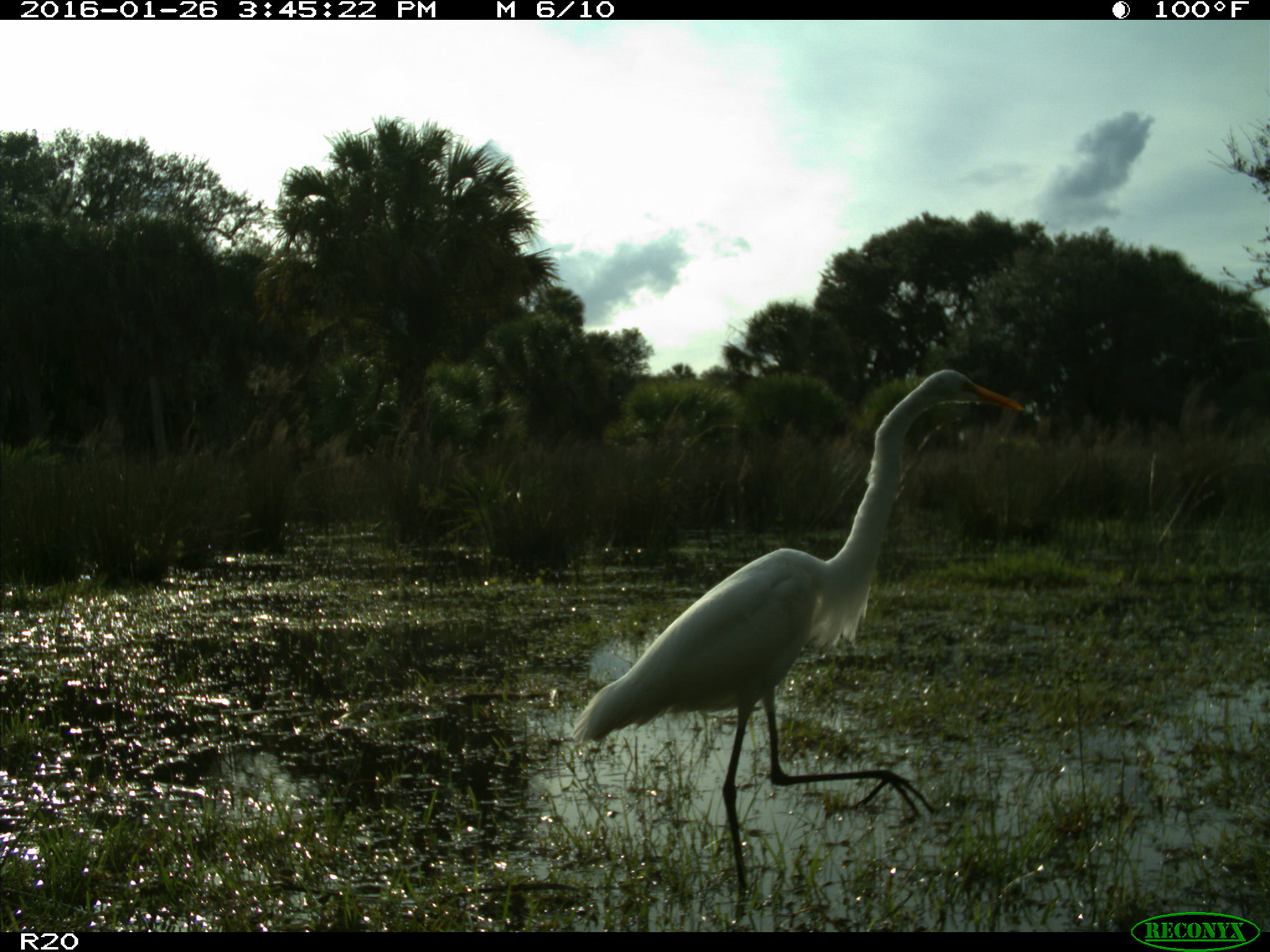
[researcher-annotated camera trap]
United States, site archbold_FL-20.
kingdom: Animalia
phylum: Chordata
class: Aves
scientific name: Aves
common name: birds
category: unidentified bird